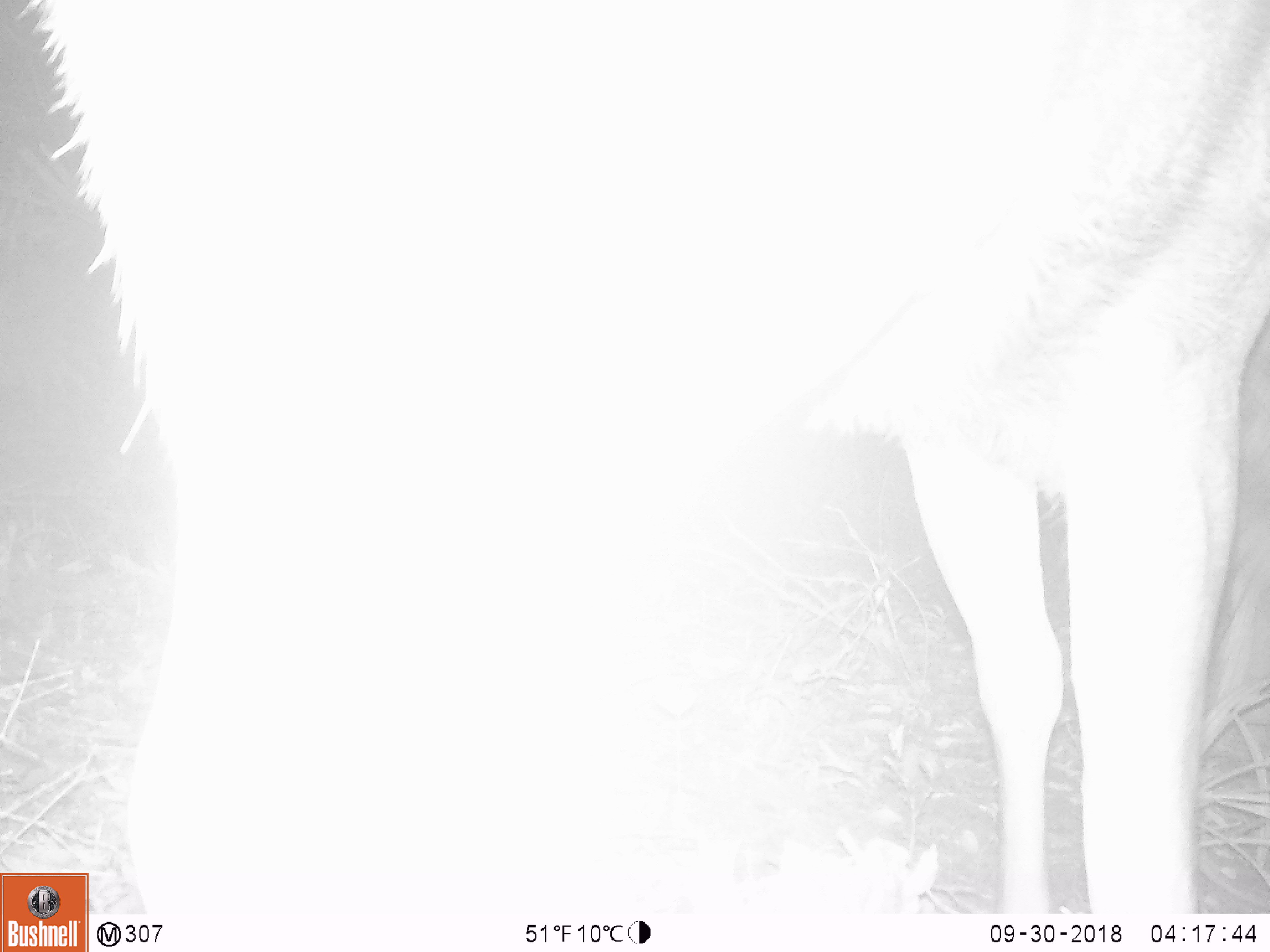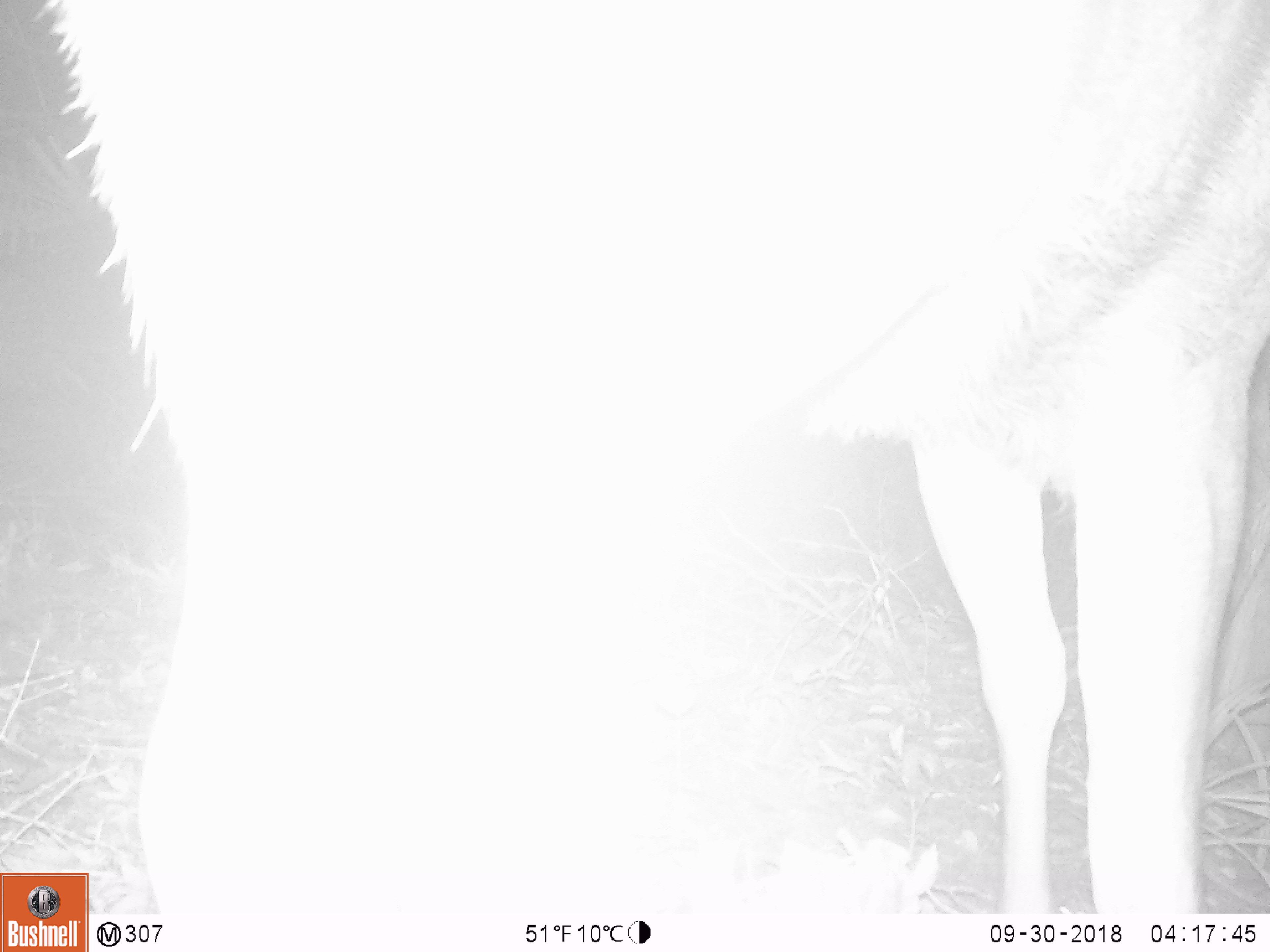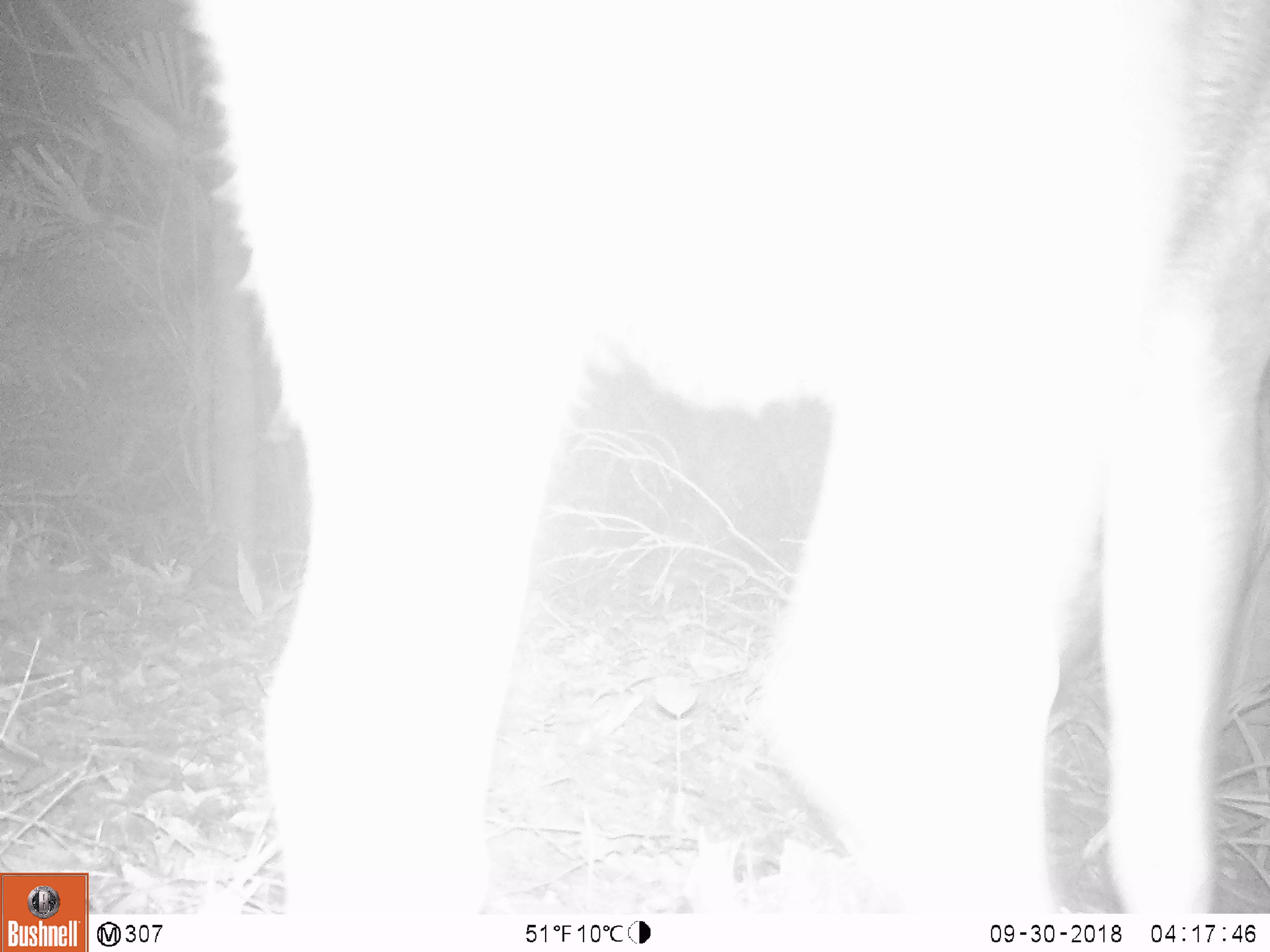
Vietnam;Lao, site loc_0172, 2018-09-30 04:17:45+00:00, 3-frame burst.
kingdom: Animalia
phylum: Chordata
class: Mammalia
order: Artiodactyla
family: Cervidae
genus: Rusa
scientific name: Rusa unicolor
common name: sambar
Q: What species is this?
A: Sambar (Rusa unicolor).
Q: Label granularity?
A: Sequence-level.